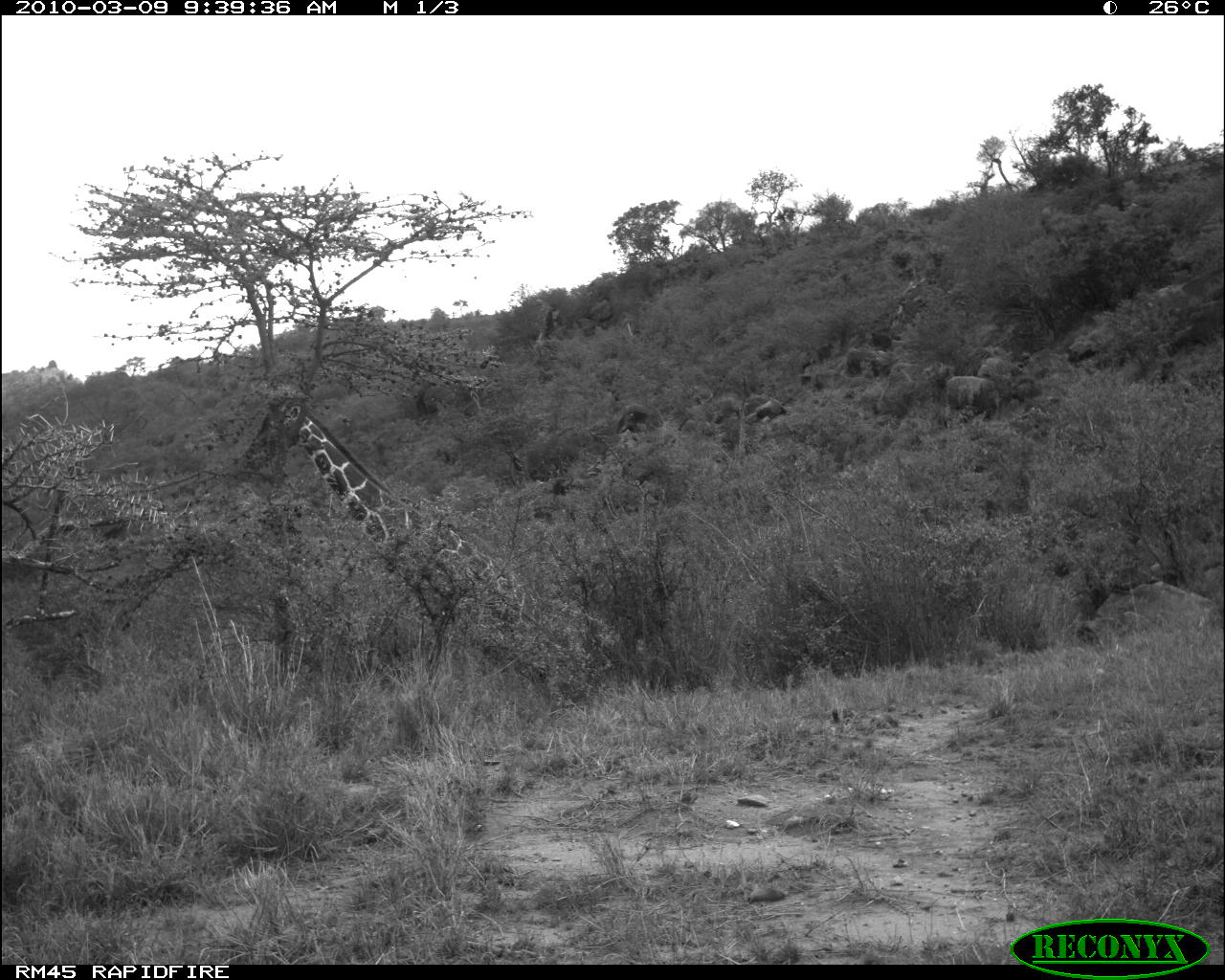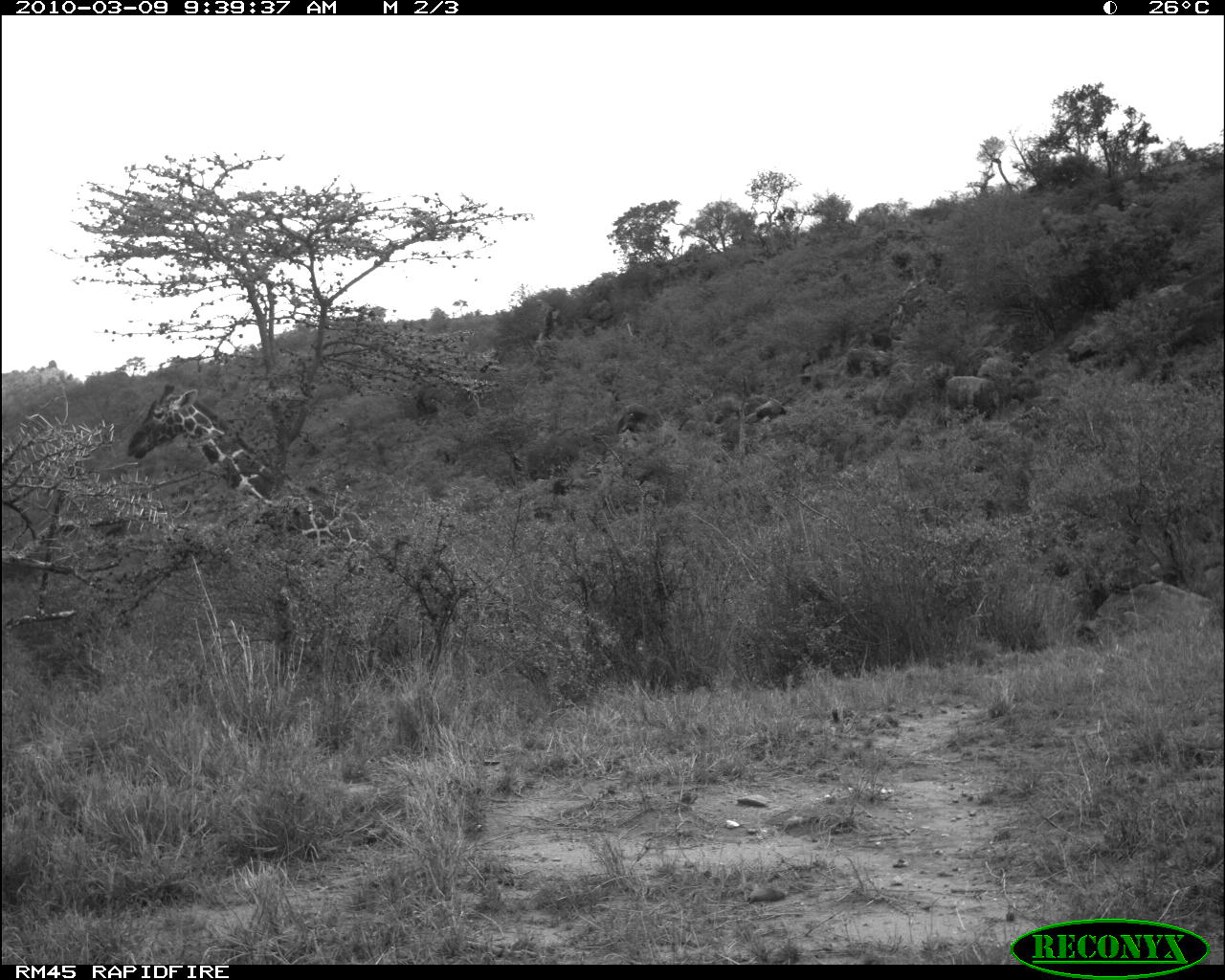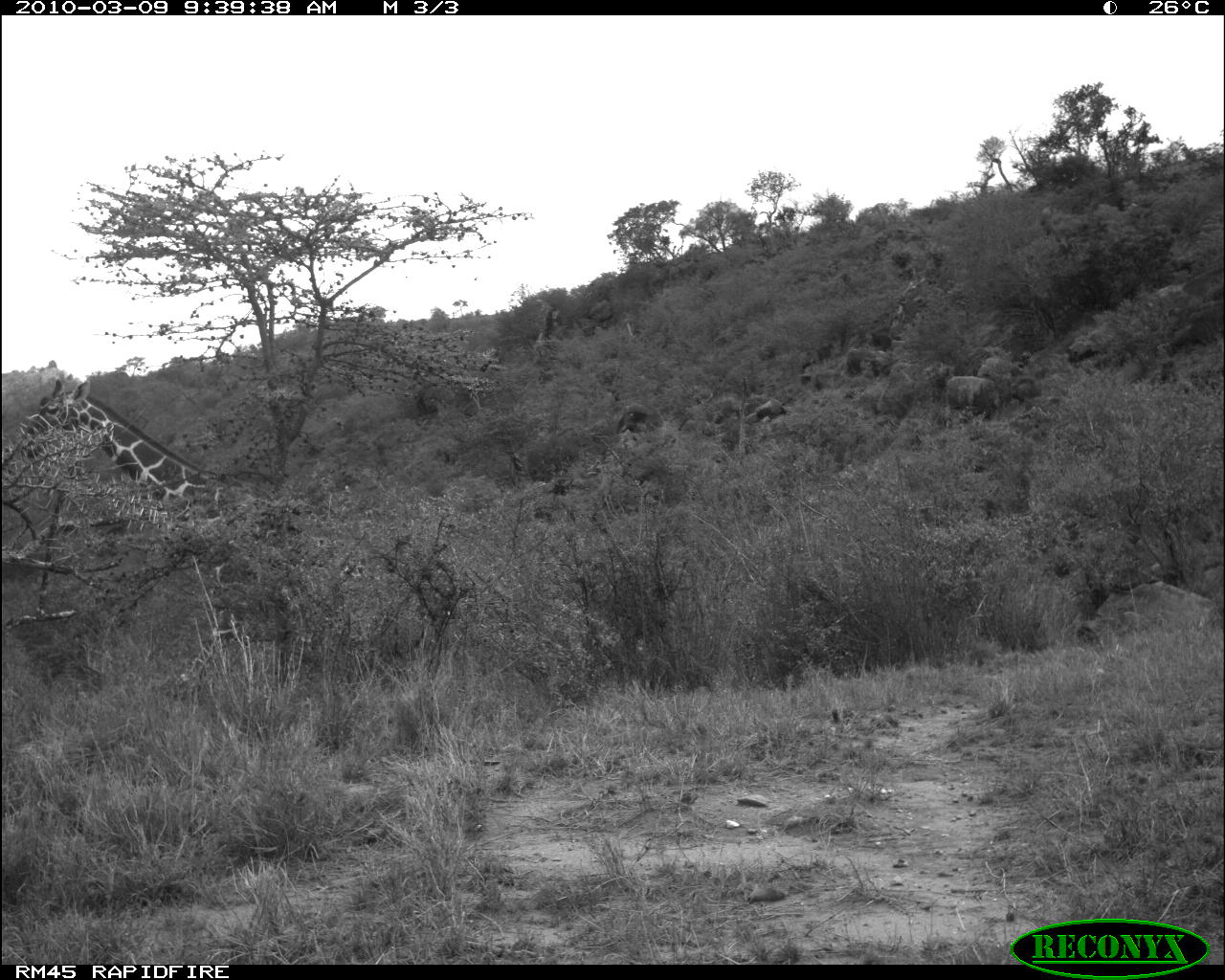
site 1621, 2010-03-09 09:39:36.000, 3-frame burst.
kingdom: Animalia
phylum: Chordata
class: Mammalia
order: Artiodactyla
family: Giraffidae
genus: Giraffa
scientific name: Giraffa camelopardalis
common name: giraffe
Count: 1.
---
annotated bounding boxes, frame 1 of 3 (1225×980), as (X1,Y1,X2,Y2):
giraffa camelopardalis: (235,387,559,680)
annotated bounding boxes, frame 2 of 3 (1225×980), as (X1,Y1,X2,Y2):
giraffa camelopardalis: (125,382,383,581)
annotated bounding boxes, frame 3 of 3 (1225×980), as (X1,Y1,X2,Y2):
giraffa camelopardalis: (0,377,282,640)